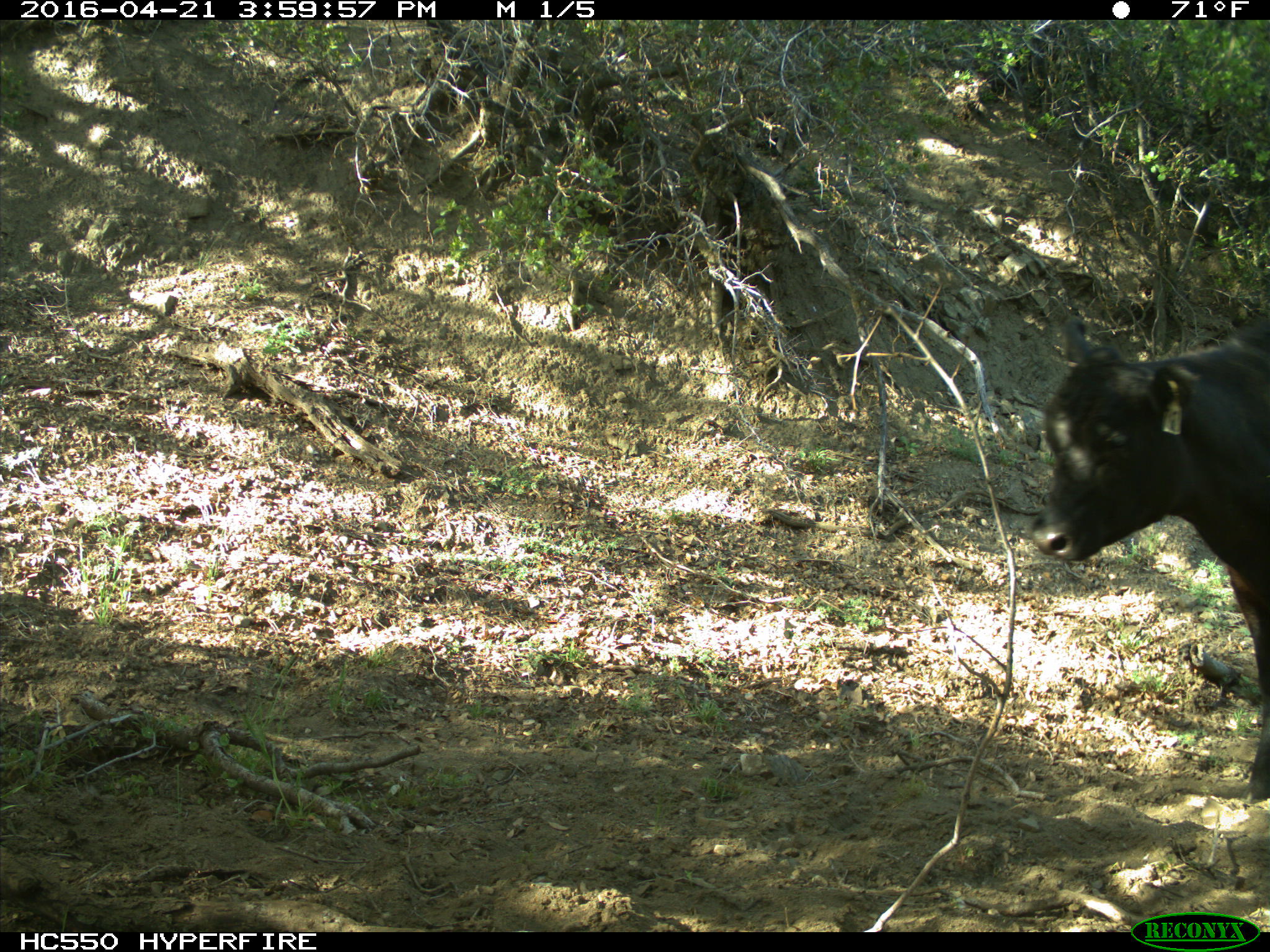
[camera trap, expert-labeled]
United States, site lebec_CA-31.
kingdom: Animalia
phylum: Chordata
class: Mammalia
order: Artiodactyla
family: Bovidae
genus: Bos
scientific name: Bos taurus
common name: domestic cow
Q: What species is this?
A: Bos taurus (domestic cow).